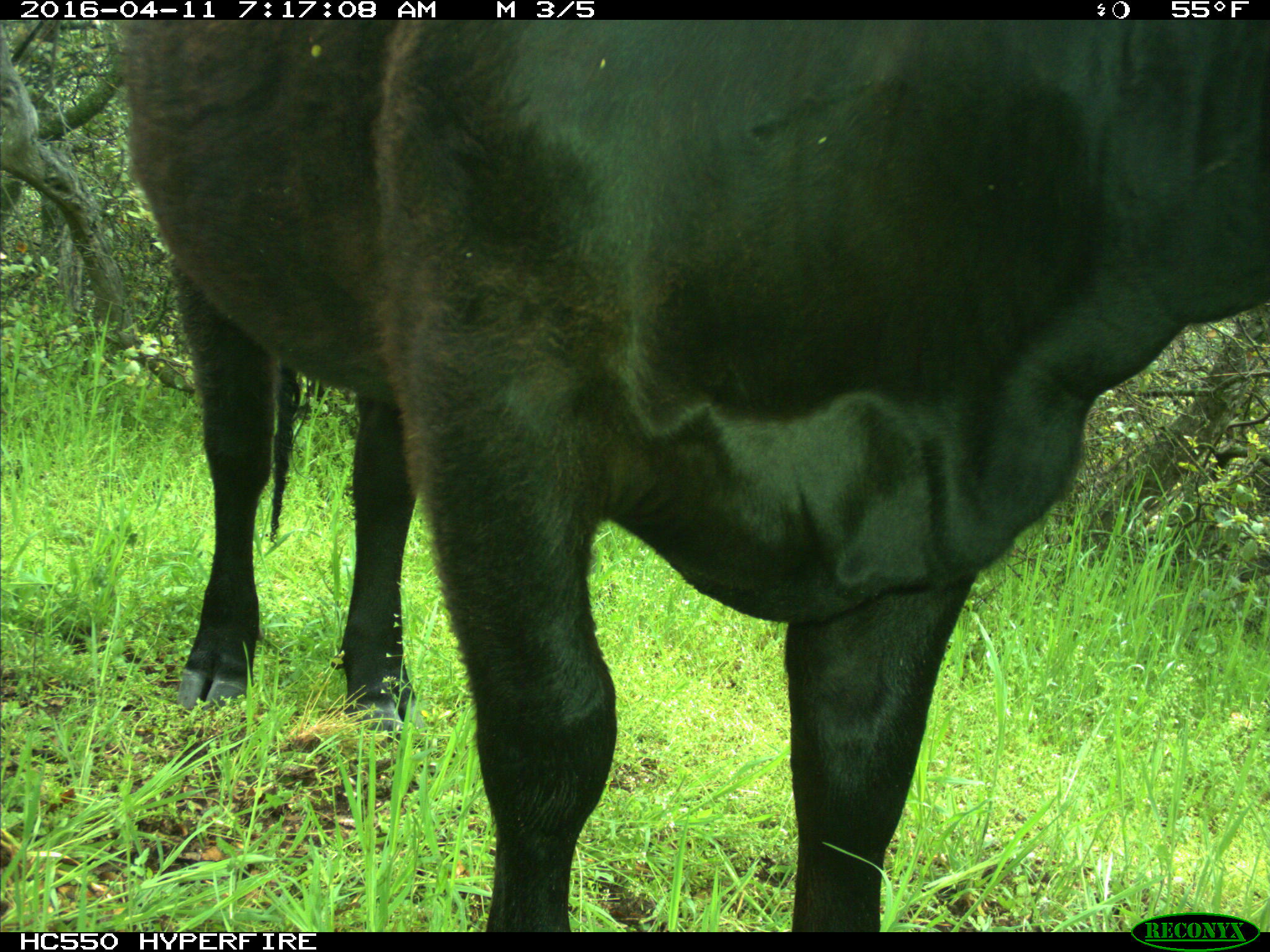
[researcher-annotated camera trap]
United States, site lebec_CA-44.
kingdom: Animalia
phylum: Chordata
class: Mammalia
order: Artiodactyla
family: Bovidae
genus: Bos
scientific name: Bos taurus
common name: domestic cow